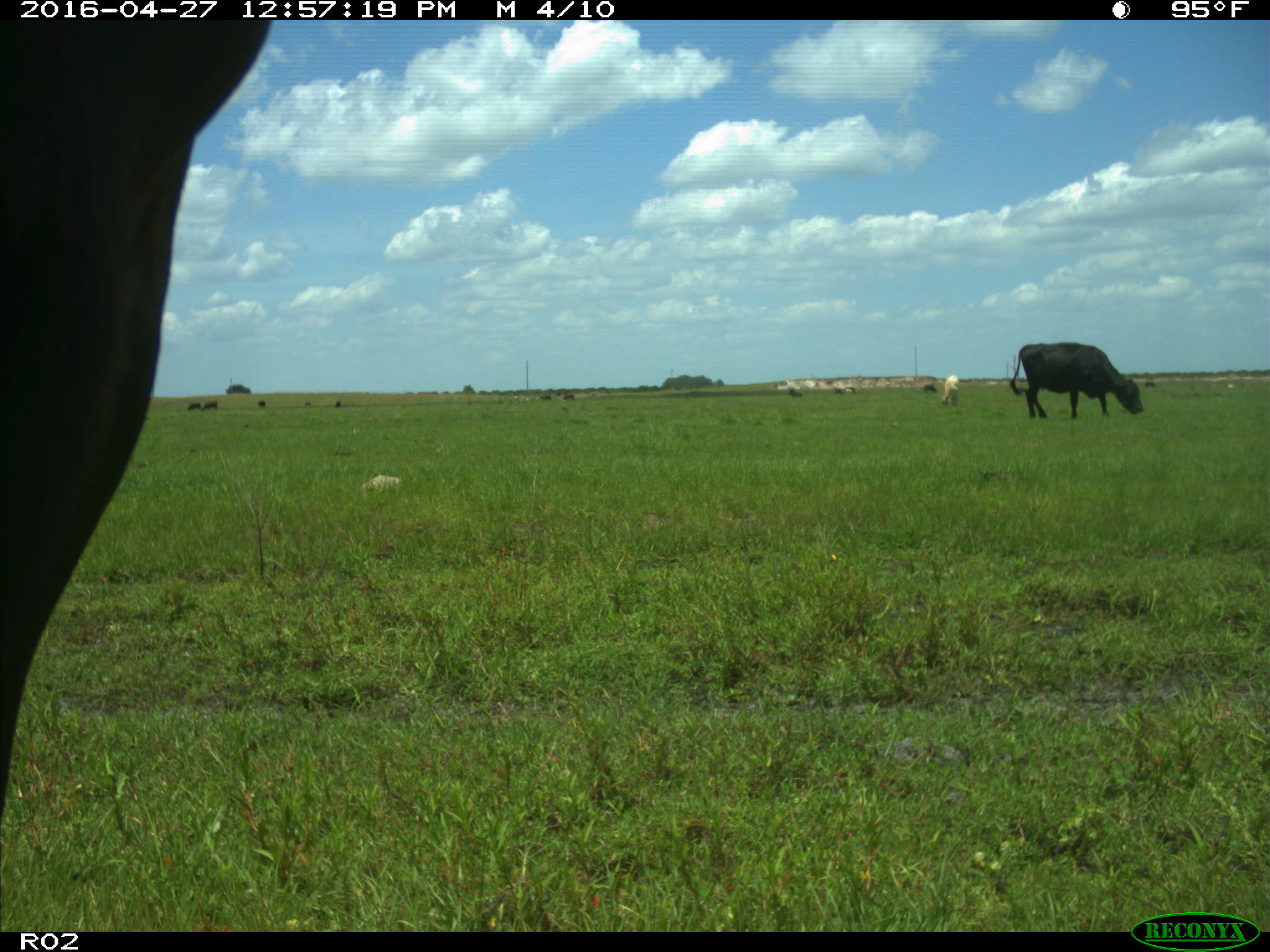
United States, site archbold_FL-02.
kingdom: Animalia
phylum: Chordata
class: Mammalia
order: Artiodactyla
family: Bovidae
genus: Bos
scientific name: Bos taurus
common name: domestic cow